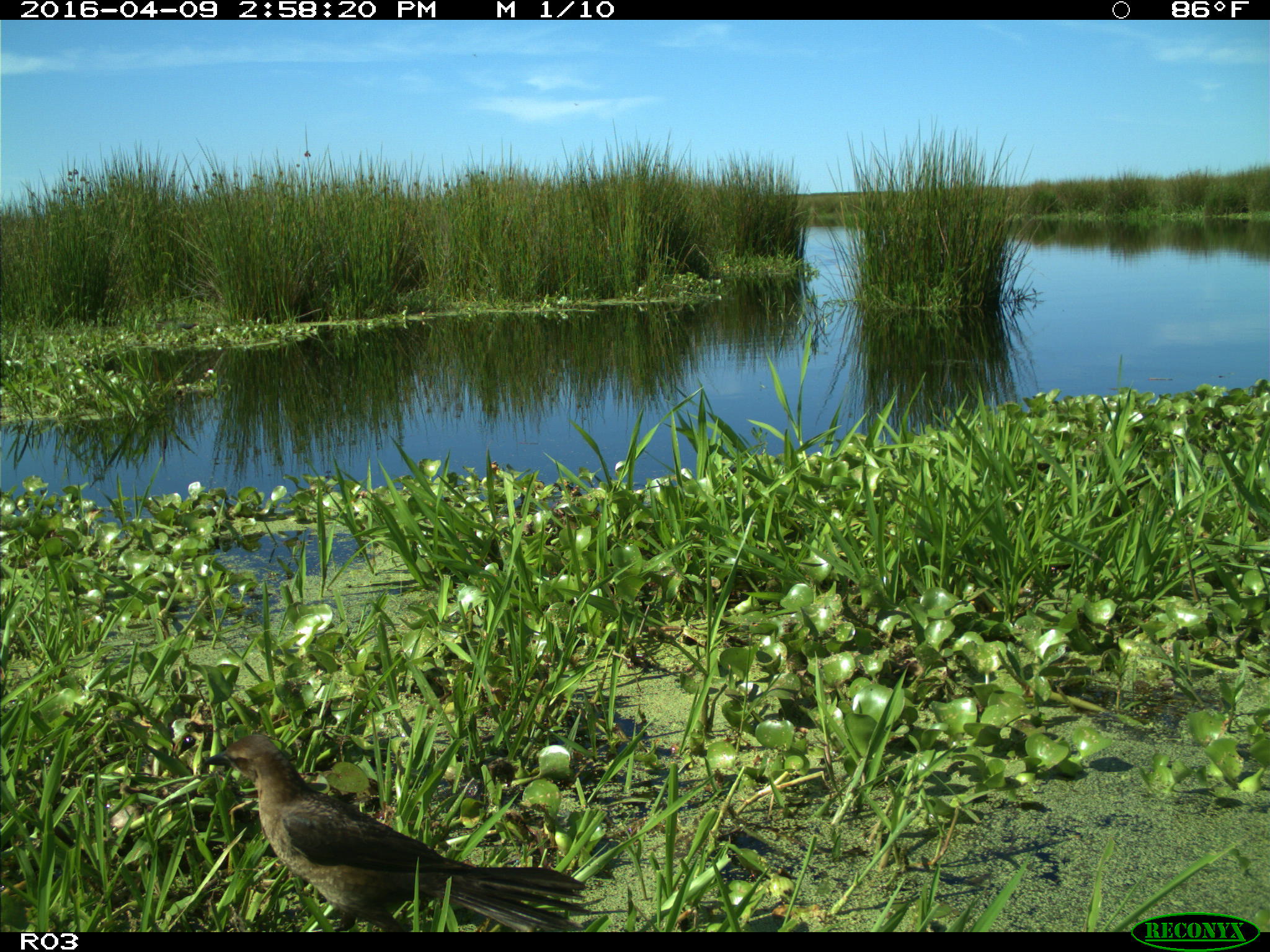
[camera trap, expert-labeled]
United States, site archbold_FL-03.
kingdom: Animalia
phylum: Chordata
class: Aves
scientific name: Aves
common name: birds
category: unidentified bird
Unidentified bird (birds) (Aves).